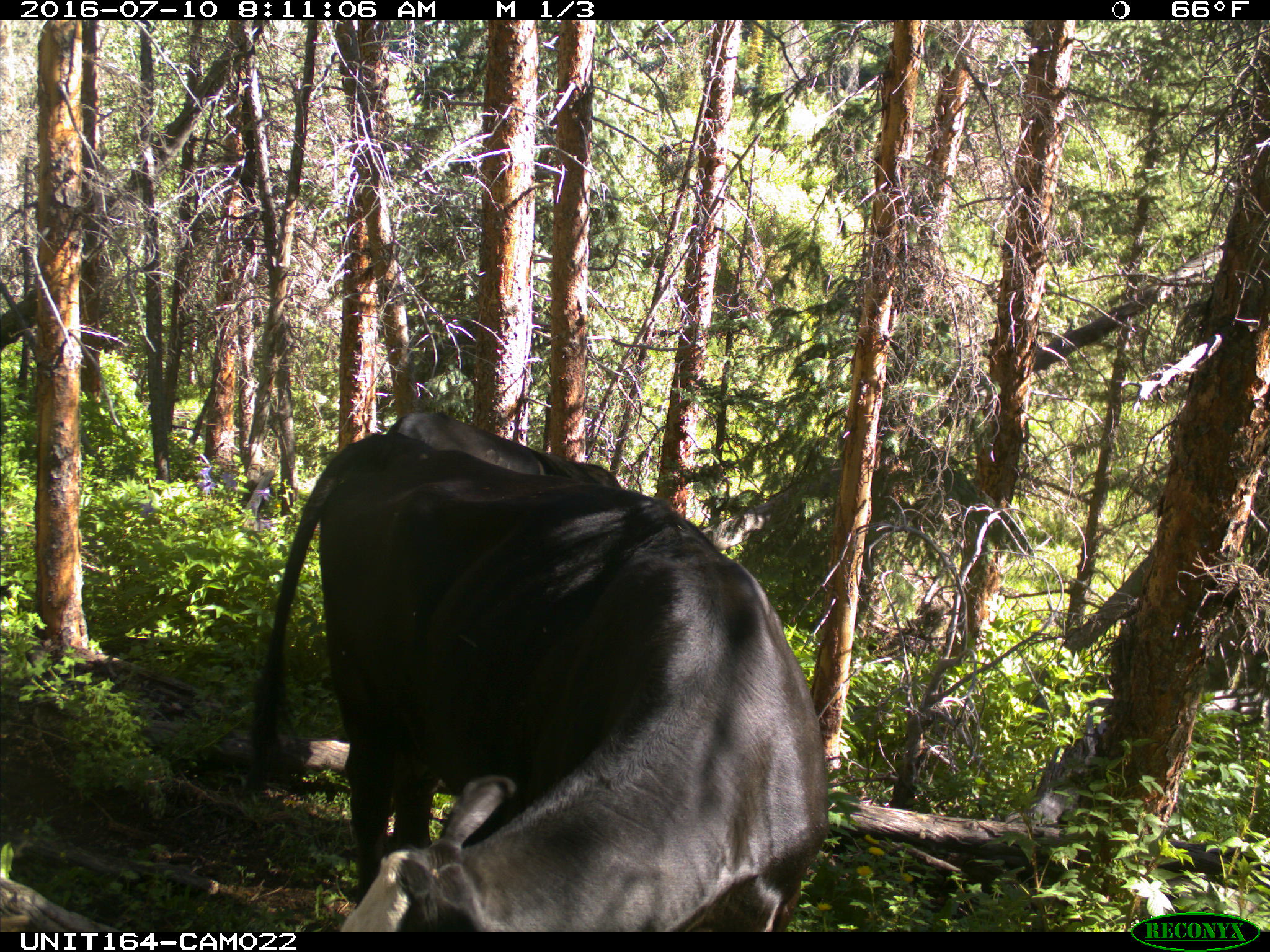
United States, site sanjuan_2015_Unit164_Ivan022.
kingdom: Animalia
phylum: Chordata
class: Mammalia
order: Artiodactyla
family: Bovidae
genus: Bos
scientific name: Bos taurus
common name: domestic cow